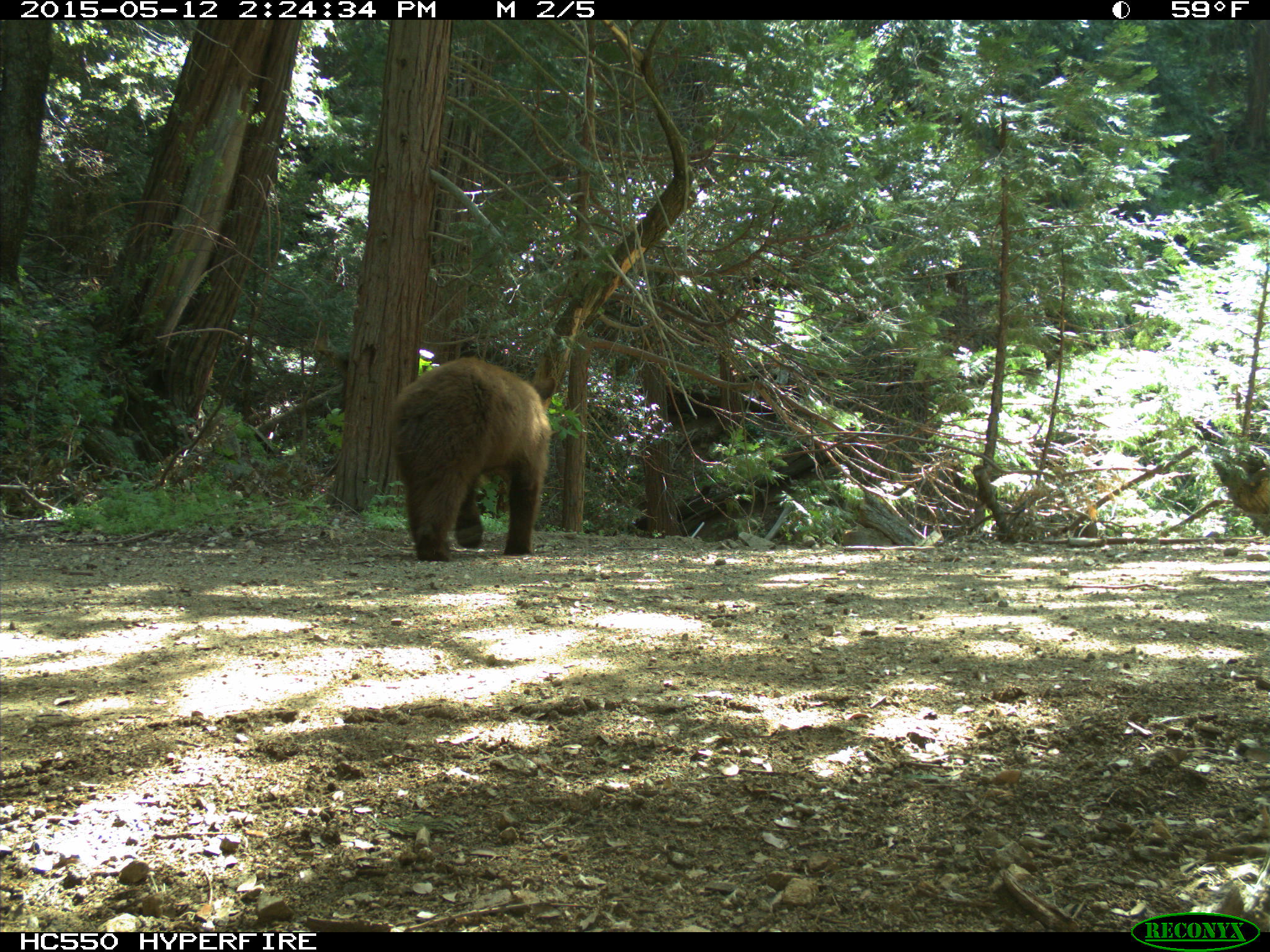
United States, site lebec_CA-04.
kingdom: Animalia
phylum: Chordata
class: Mammalia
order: Carnivora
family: Ursidae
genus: Ursus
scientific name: Ursus americanus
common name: american black bear